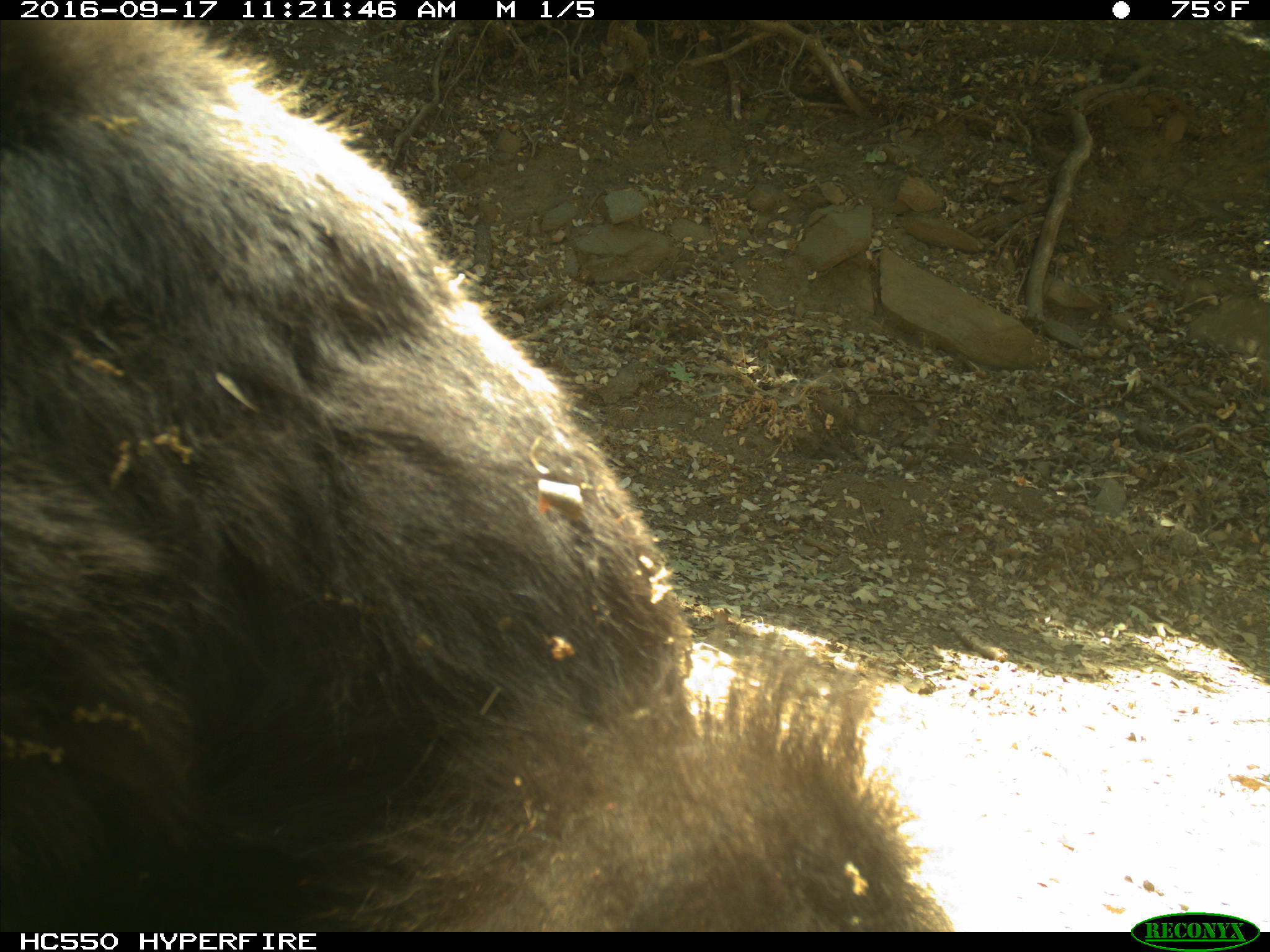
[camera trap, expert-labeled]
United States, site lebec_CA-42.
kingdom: Animalia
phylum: Chordata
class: Mammalia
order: Carnivora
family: Ursidae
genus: Ursus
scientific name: Ursus americanus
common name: american black bear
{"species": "Ursus americanus (american black bear)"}